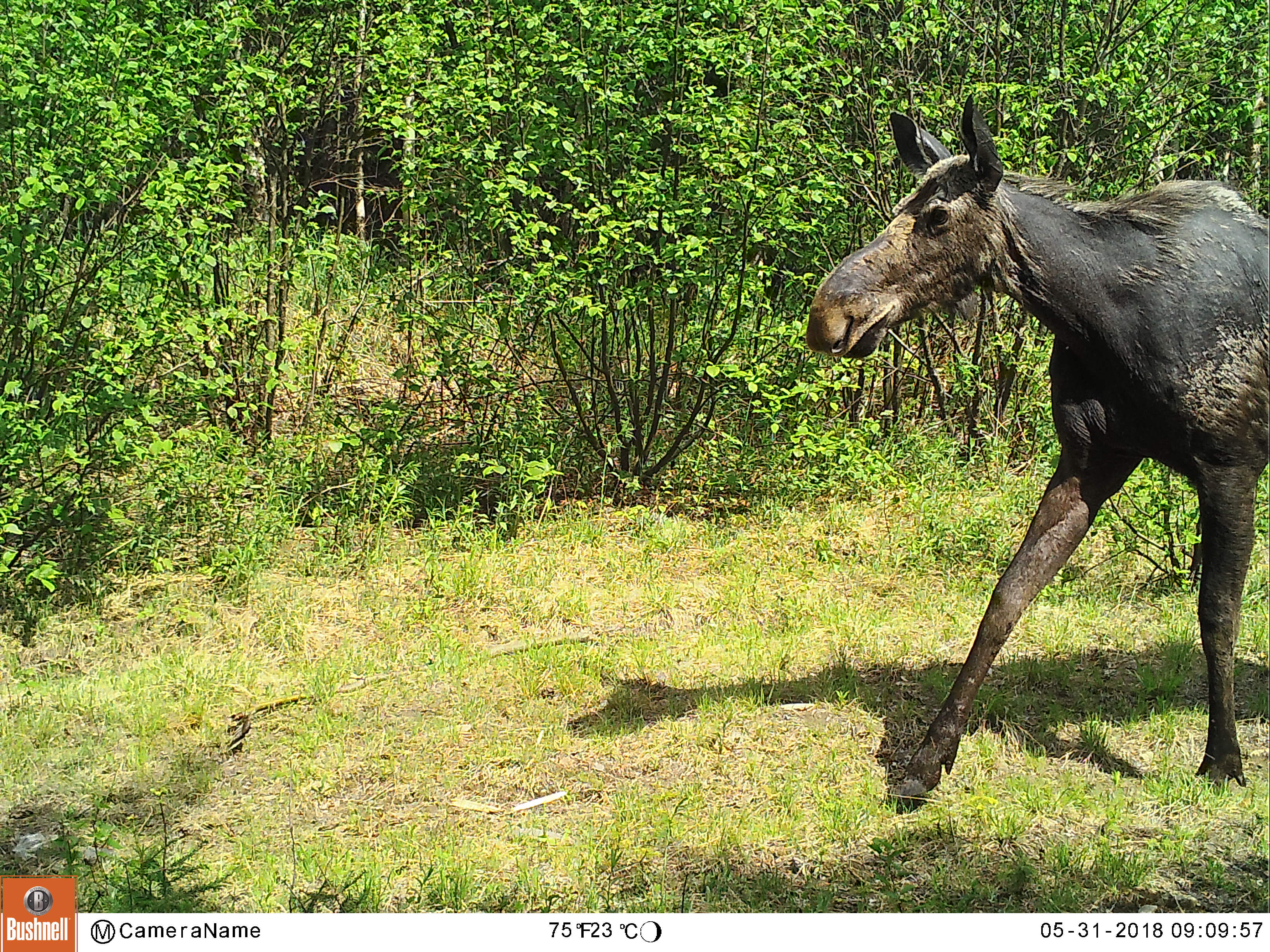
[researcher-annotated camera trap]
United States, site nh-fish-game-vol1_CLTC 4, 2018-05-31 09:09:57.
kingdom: Animalia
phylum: Chordata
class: Mammalia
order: Artiodactyla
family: Cervidae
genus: Alces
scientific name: Alces alces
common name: moose